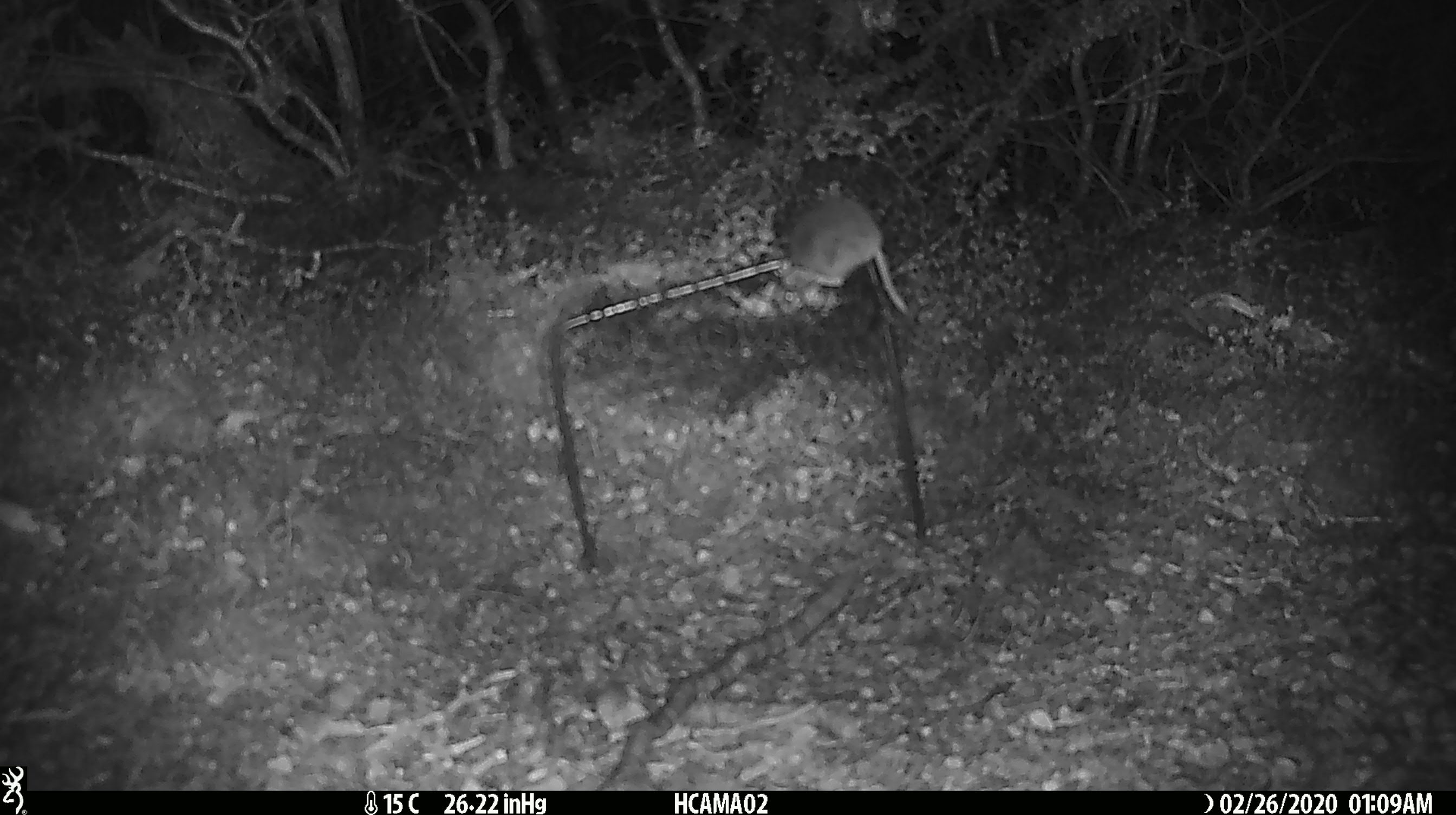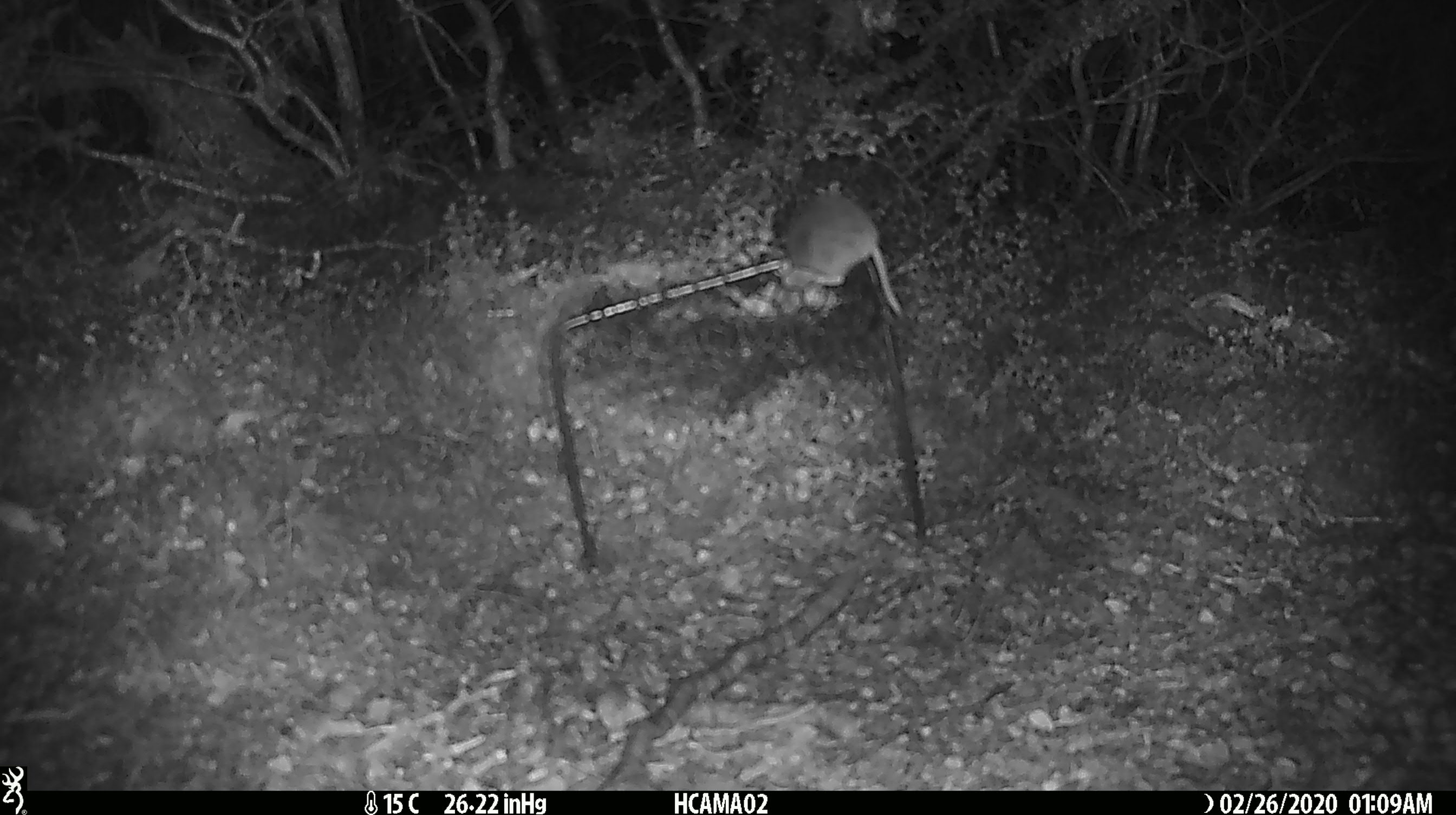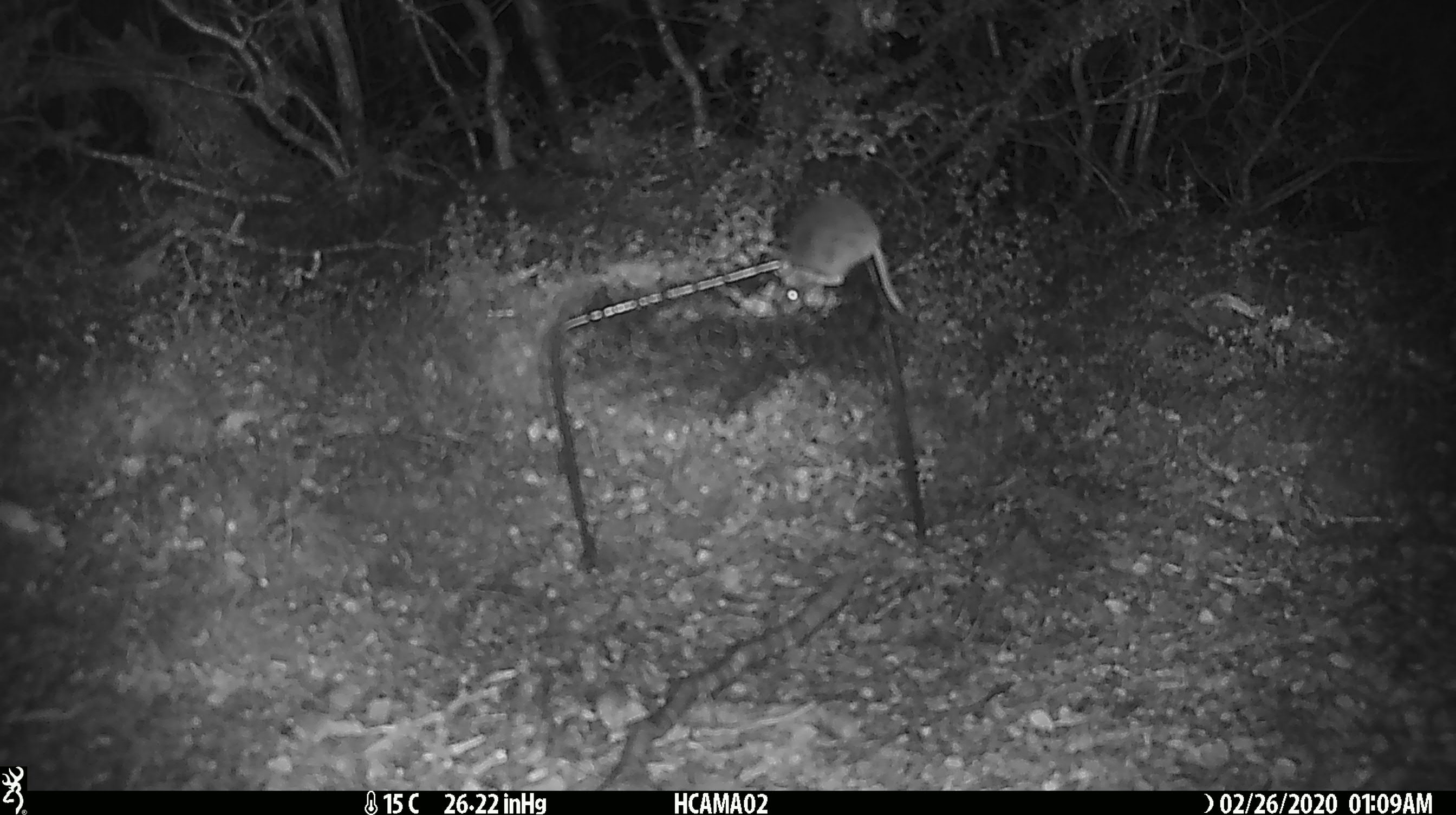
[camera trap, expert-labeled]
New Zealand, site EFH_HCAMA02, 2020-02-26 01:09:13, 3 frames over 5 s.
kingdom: Animalia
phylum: Chordata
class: Mammalia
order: Rodentia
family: Muridae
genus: Mus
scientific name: Mus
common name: mouse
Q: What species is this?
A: Mouse (Mus).